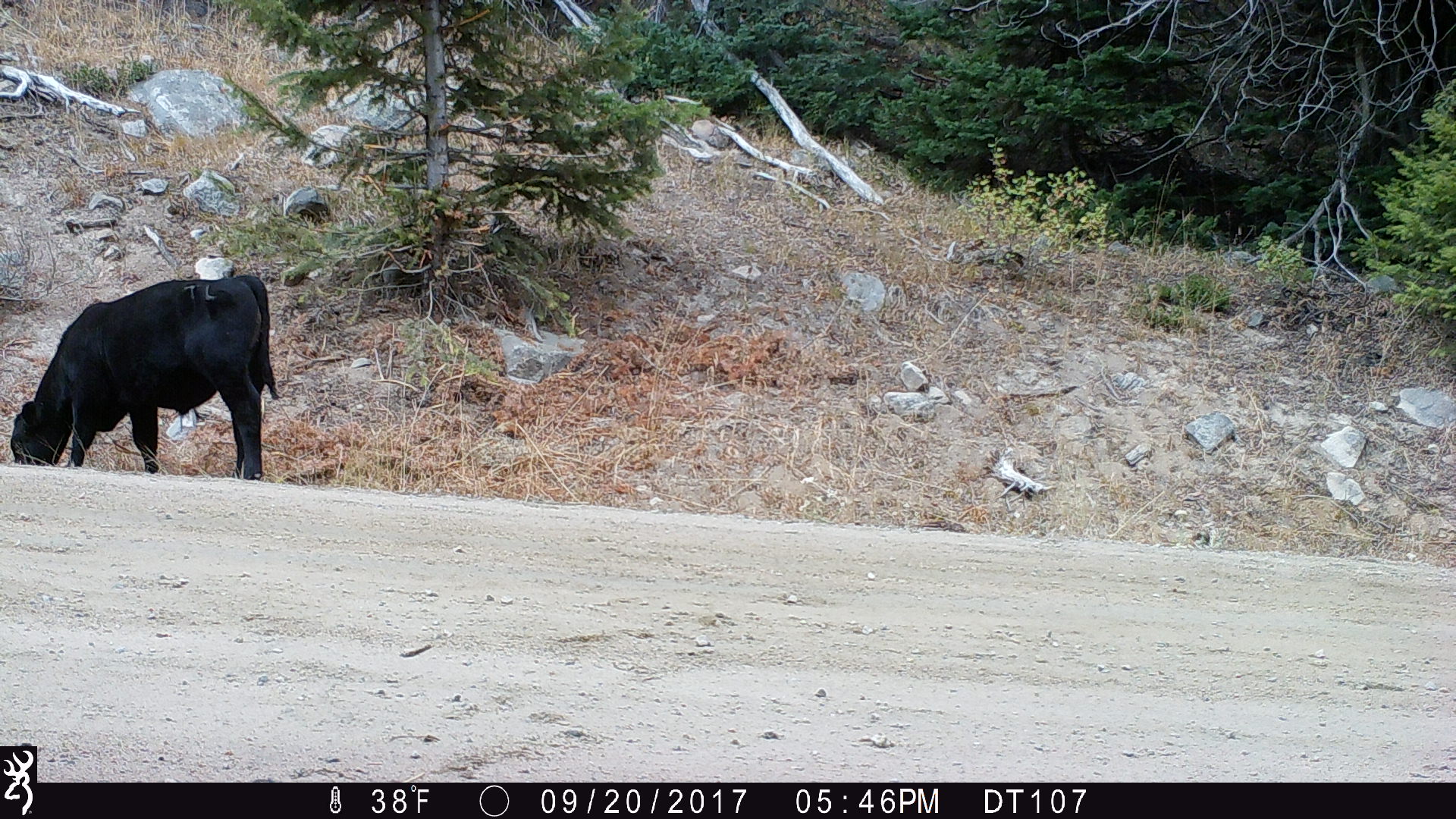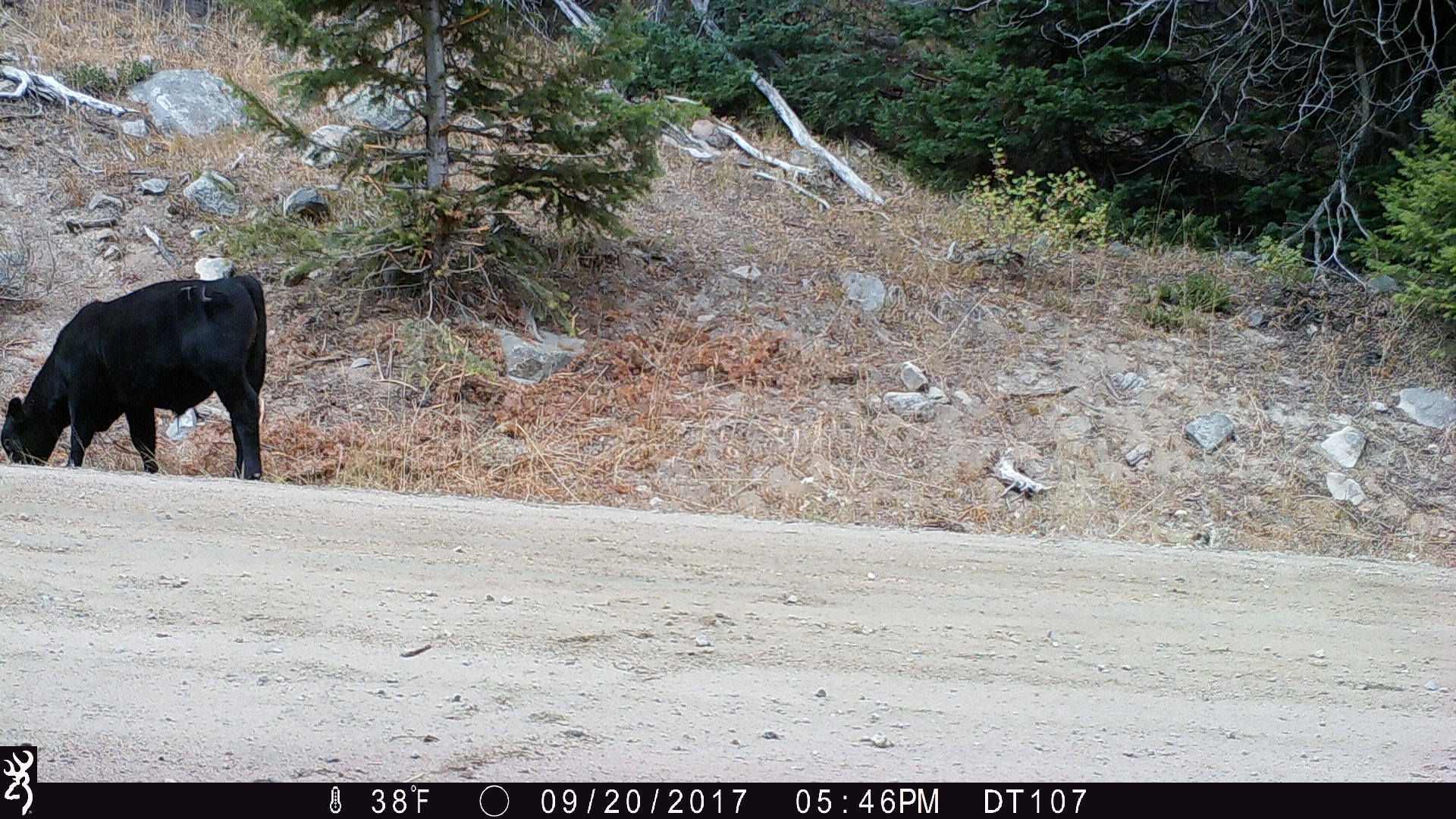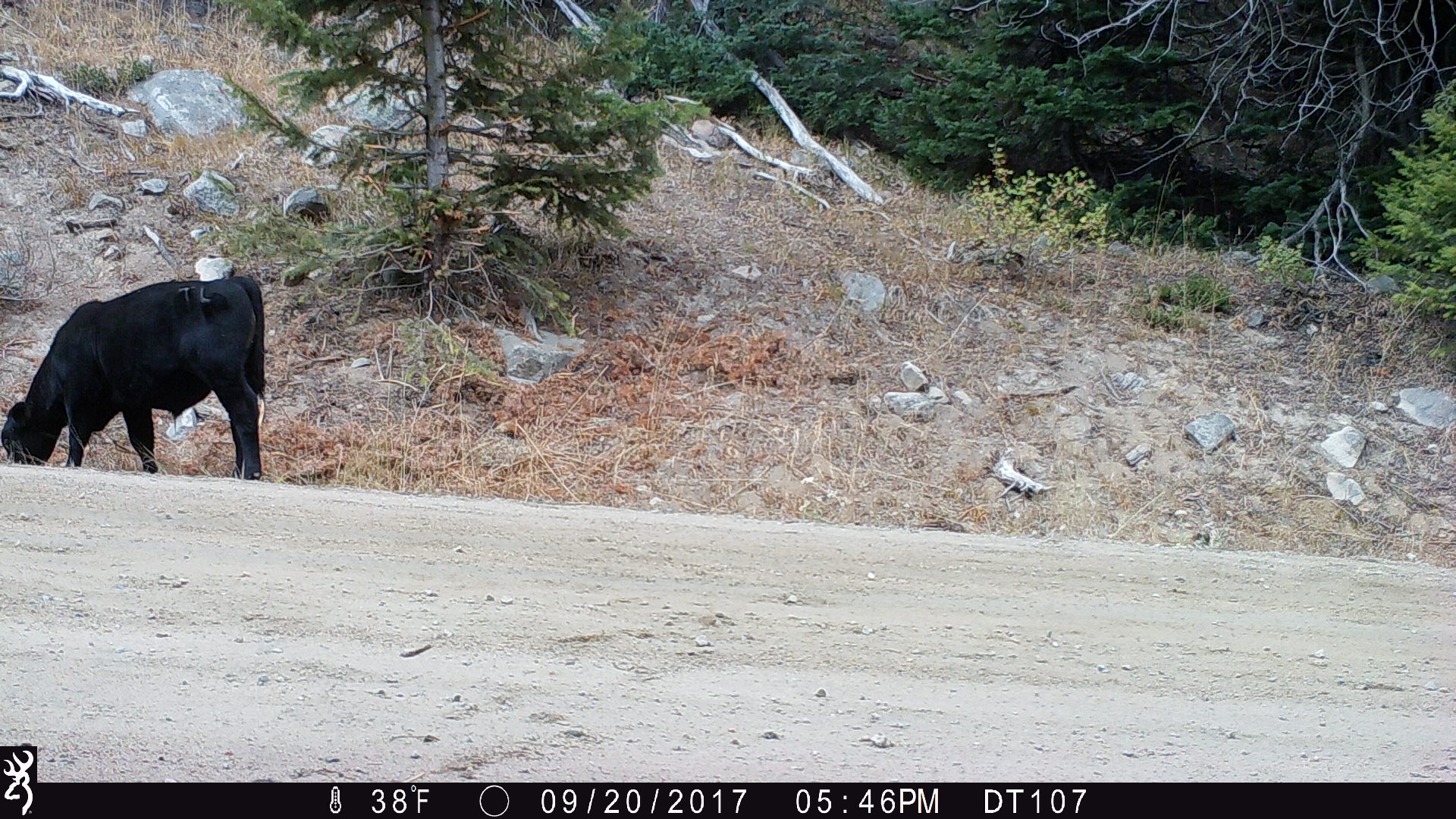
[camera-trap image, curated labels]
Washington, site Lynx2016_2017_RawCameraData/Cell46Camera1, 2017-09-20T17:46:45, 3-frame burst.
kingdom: Animalia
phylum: Chordata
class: Mammalia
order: Artiodactyla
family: Bovidae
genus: Bos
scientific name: Bos taurus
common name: domestic cattle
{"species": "domestic cattle (Bos taurus)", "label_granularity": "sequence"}